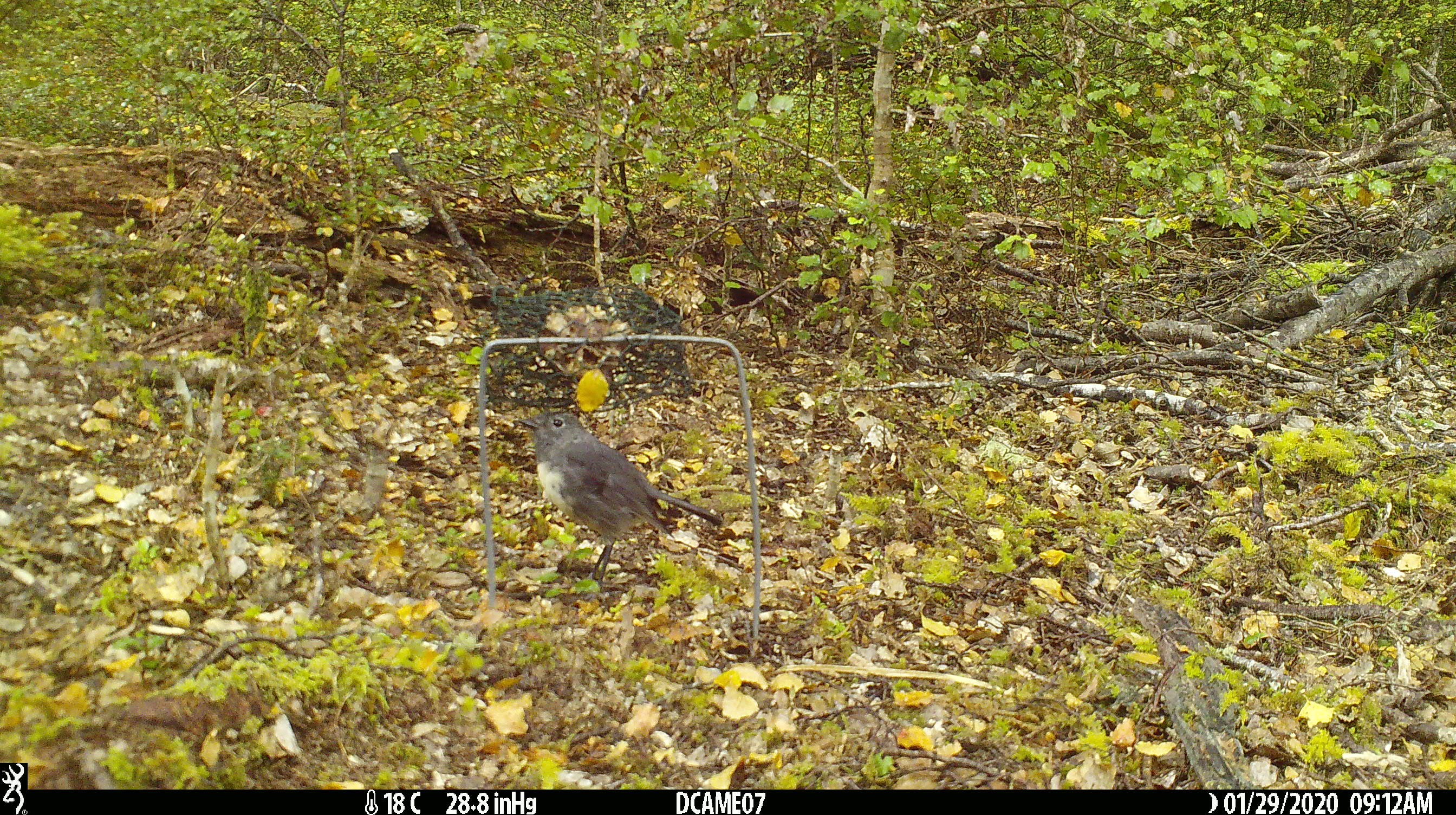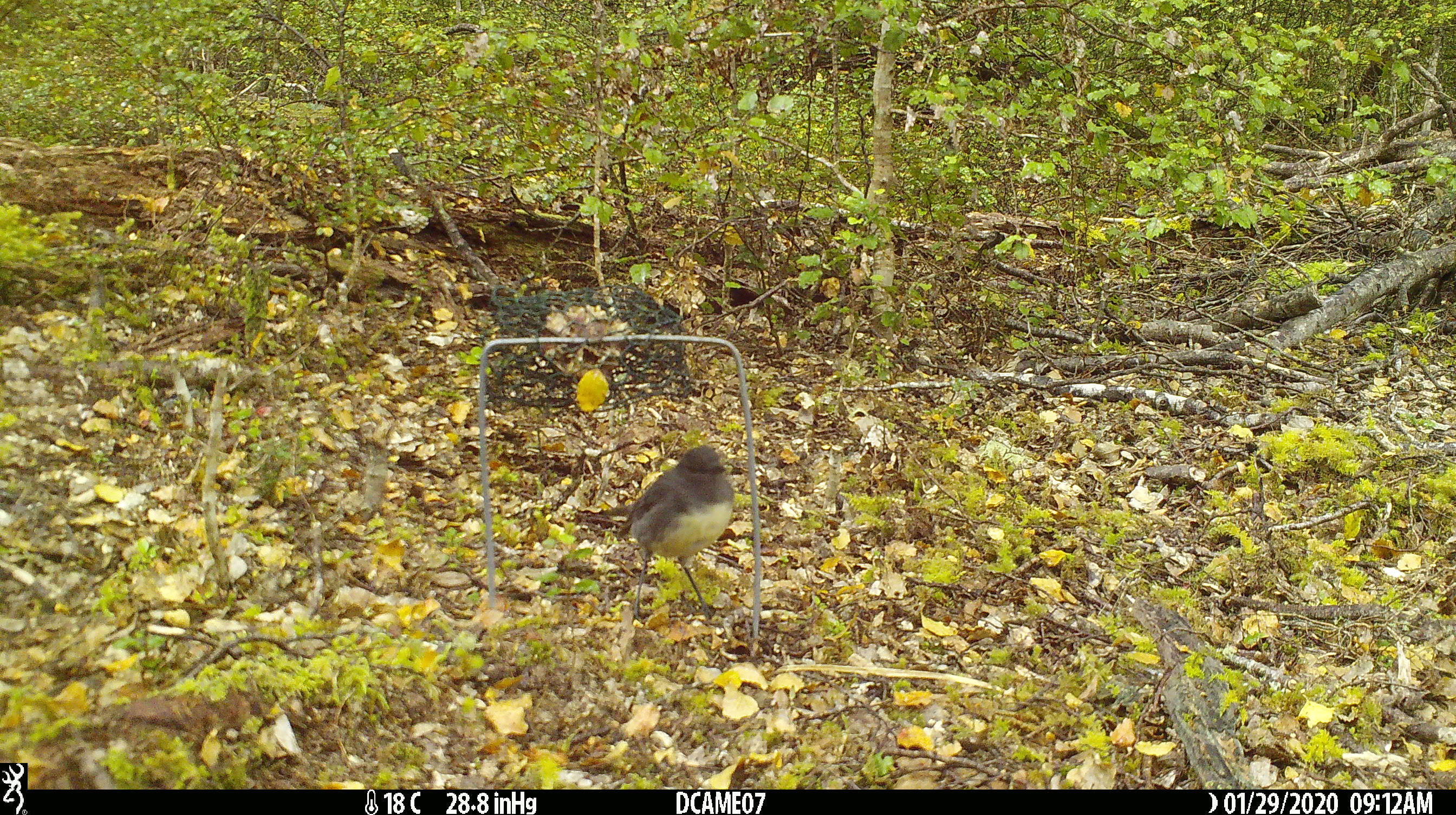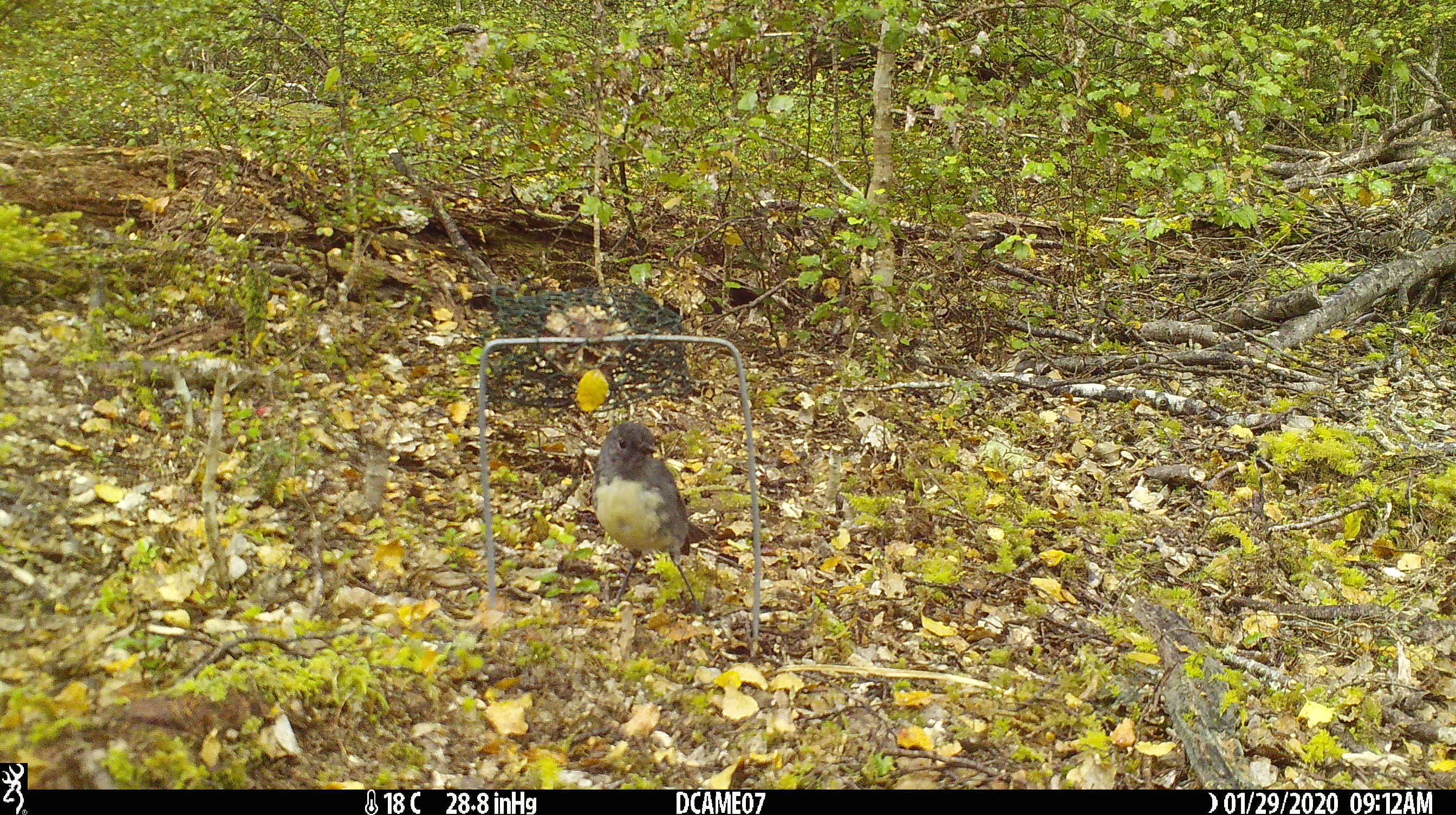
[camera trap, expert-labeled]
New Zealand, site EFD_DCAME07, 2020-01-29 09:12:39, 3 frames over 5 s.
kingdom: Animalia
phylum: Chordata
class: Aves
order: Passeriformes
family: Petroicidae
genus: Petroica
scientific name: Petroica australis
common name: new zealand robin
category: robin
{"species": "robin (new zealand robin) (Petroica australis)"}